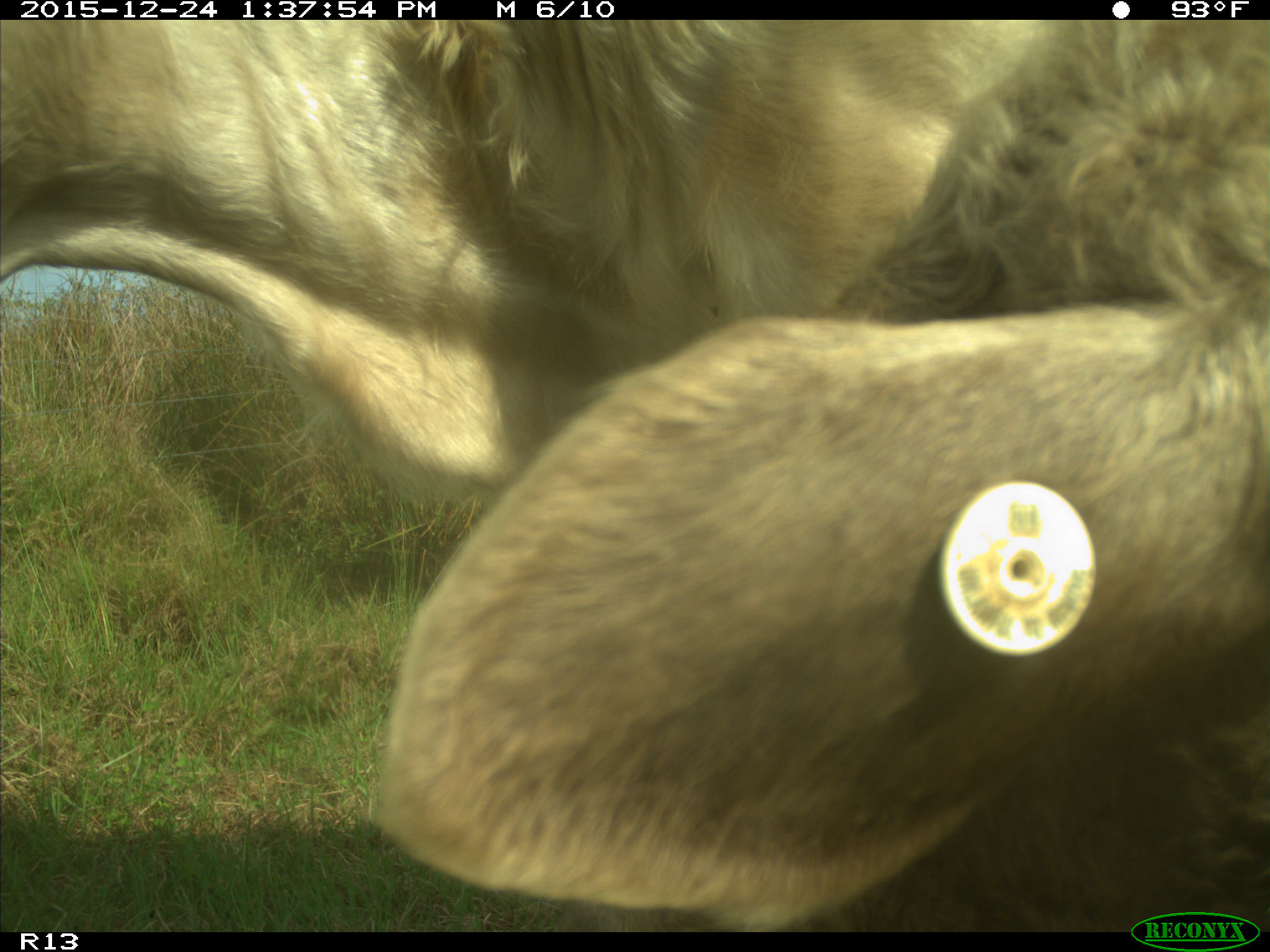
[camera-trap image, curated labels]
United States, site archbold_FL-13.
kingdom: Animalia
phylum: Chordata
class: Mammalia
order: Artiodactyla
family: Bovidae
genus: Bos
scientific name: Bos taurus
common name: domestic cow